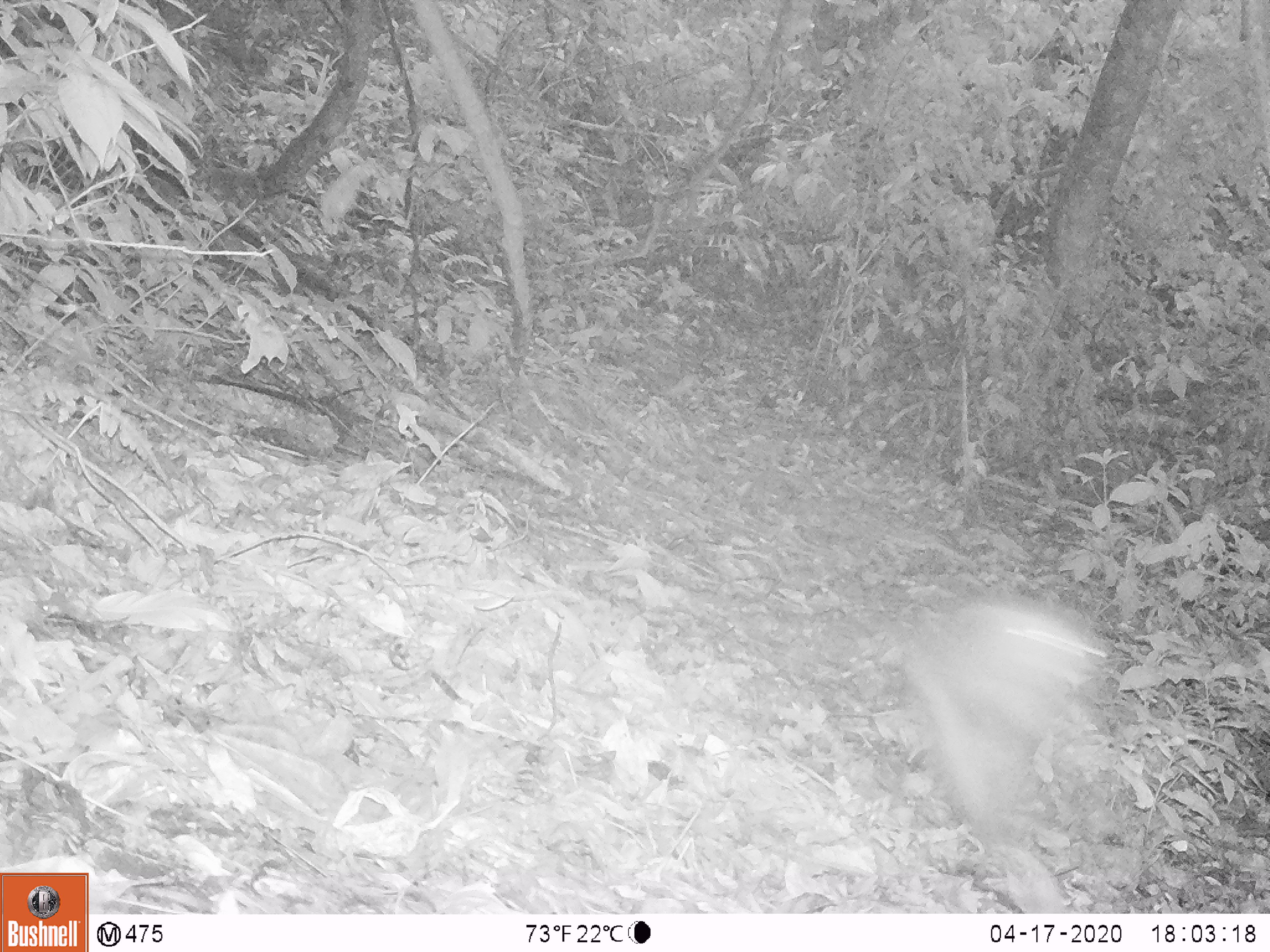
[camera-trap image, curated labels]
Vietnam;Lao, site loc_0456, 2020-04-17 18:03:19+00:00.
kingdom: Animalia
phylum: Chordata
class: Mammalia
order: Primates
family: Cercopithecidae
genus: Macaca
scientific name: Macaca nemestrina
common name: pig-tailed macaque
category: pig tailed macaque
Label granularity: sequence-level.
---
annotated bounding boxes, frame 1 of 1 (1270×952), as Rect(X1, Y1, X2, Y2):
pig tailed macaque: Rect(885, 593, 1111, 912)